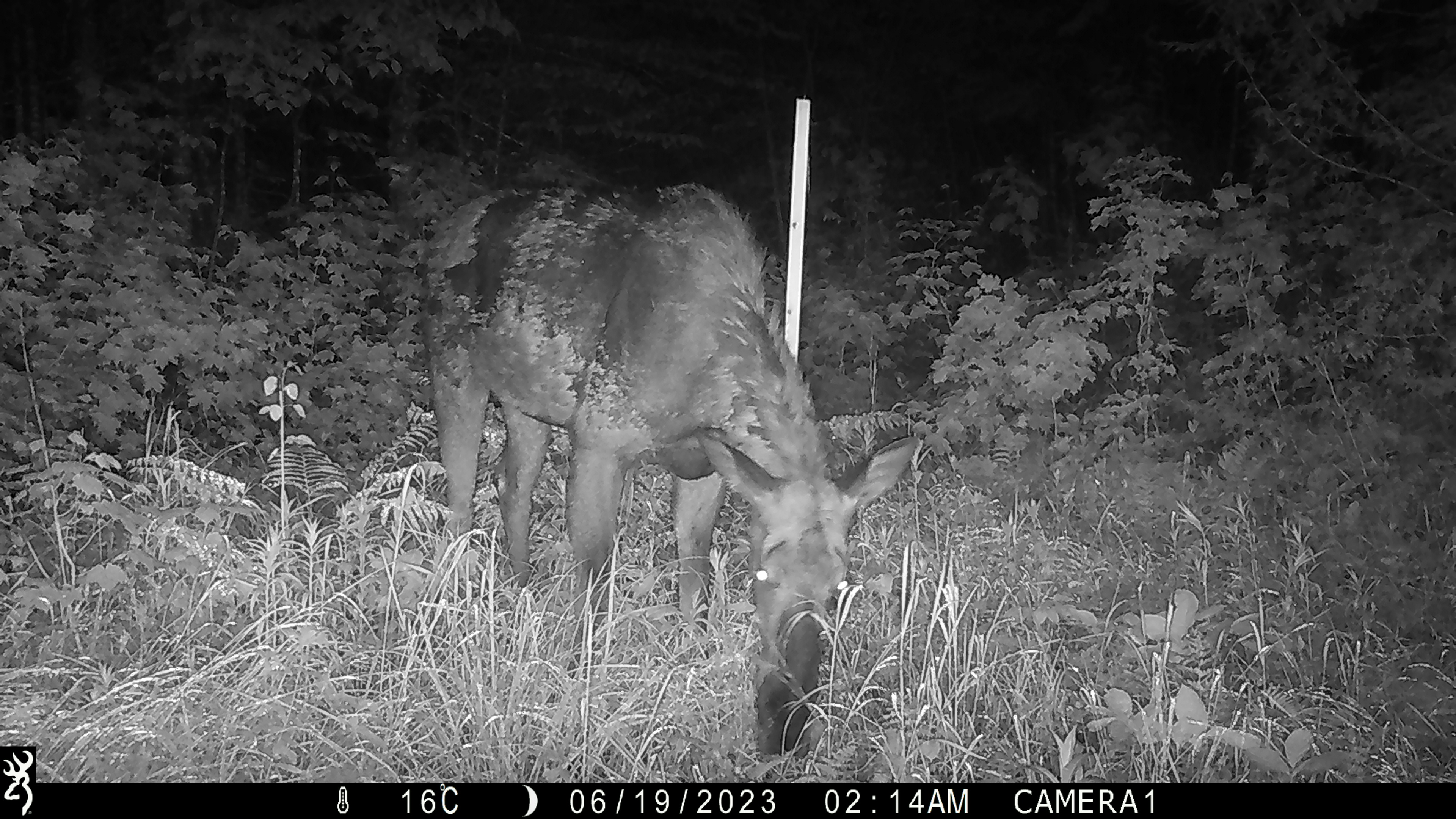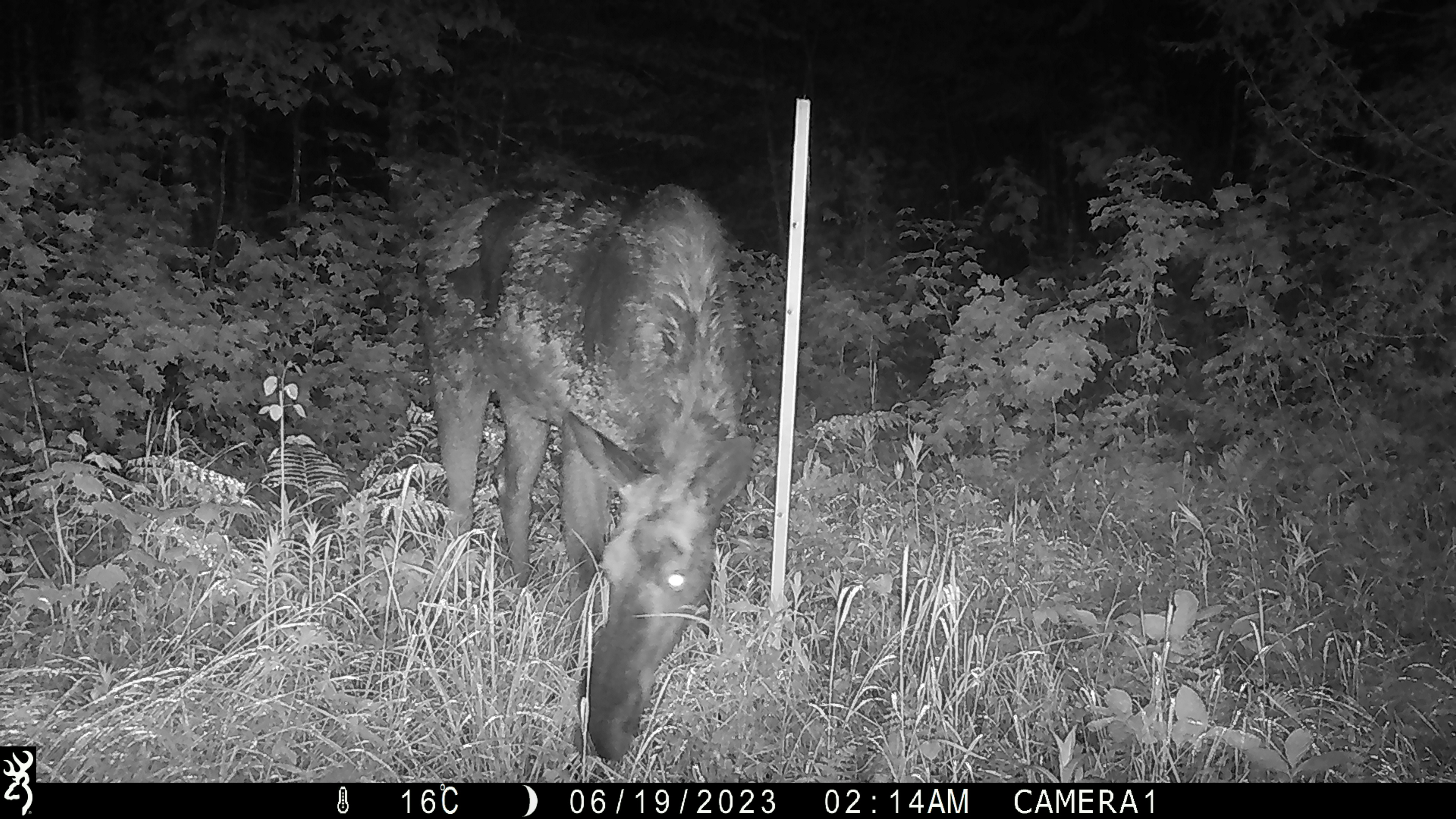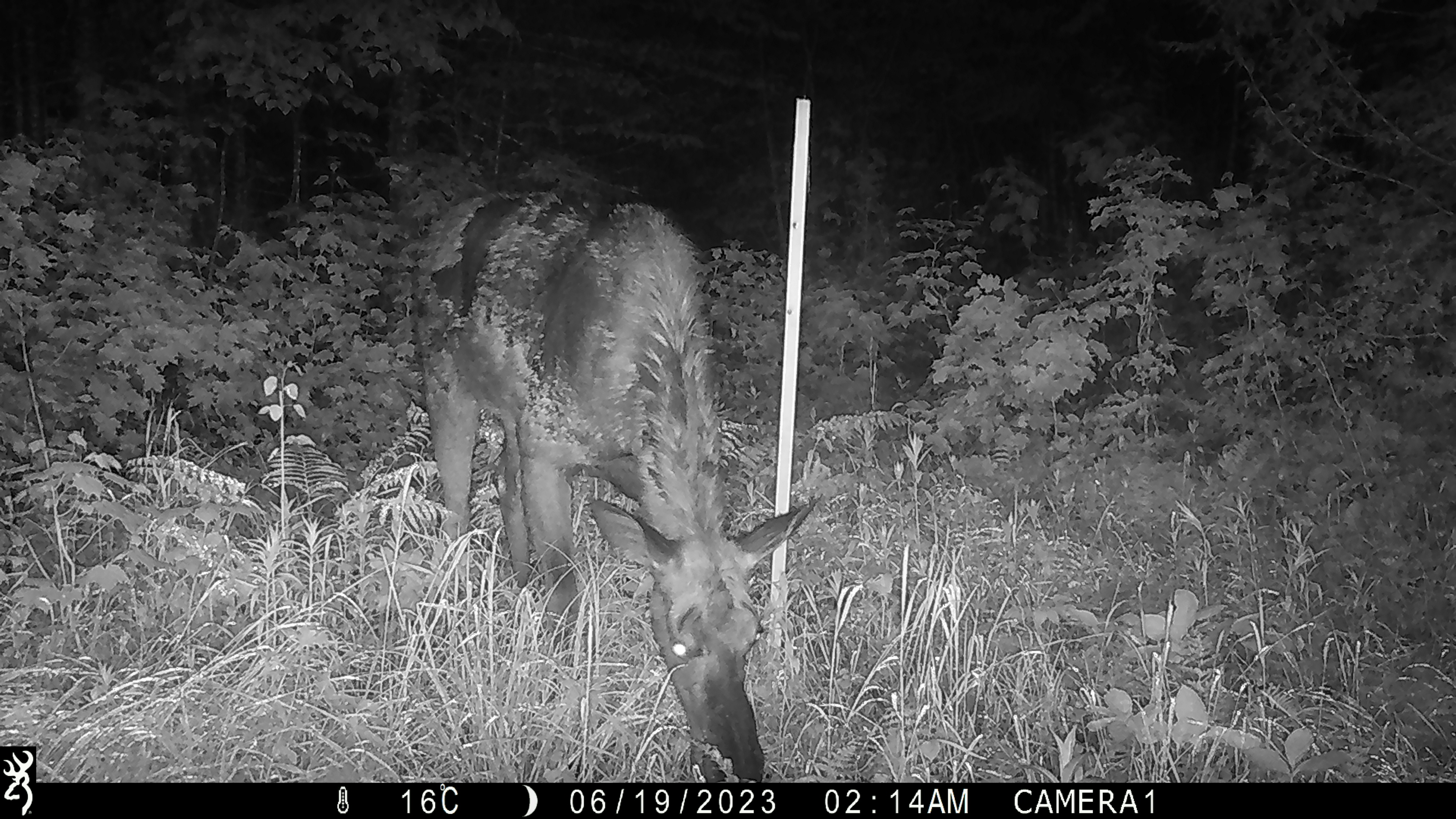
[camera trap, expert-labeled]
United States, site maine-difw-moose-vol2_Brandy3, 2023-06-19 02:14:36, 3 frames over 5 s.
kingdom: Animalia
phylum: Chordata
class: Mammalia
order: Artiodactyla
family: Cervidae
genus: Alces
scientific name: Alces alces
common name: moose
Moose (Alces alces).